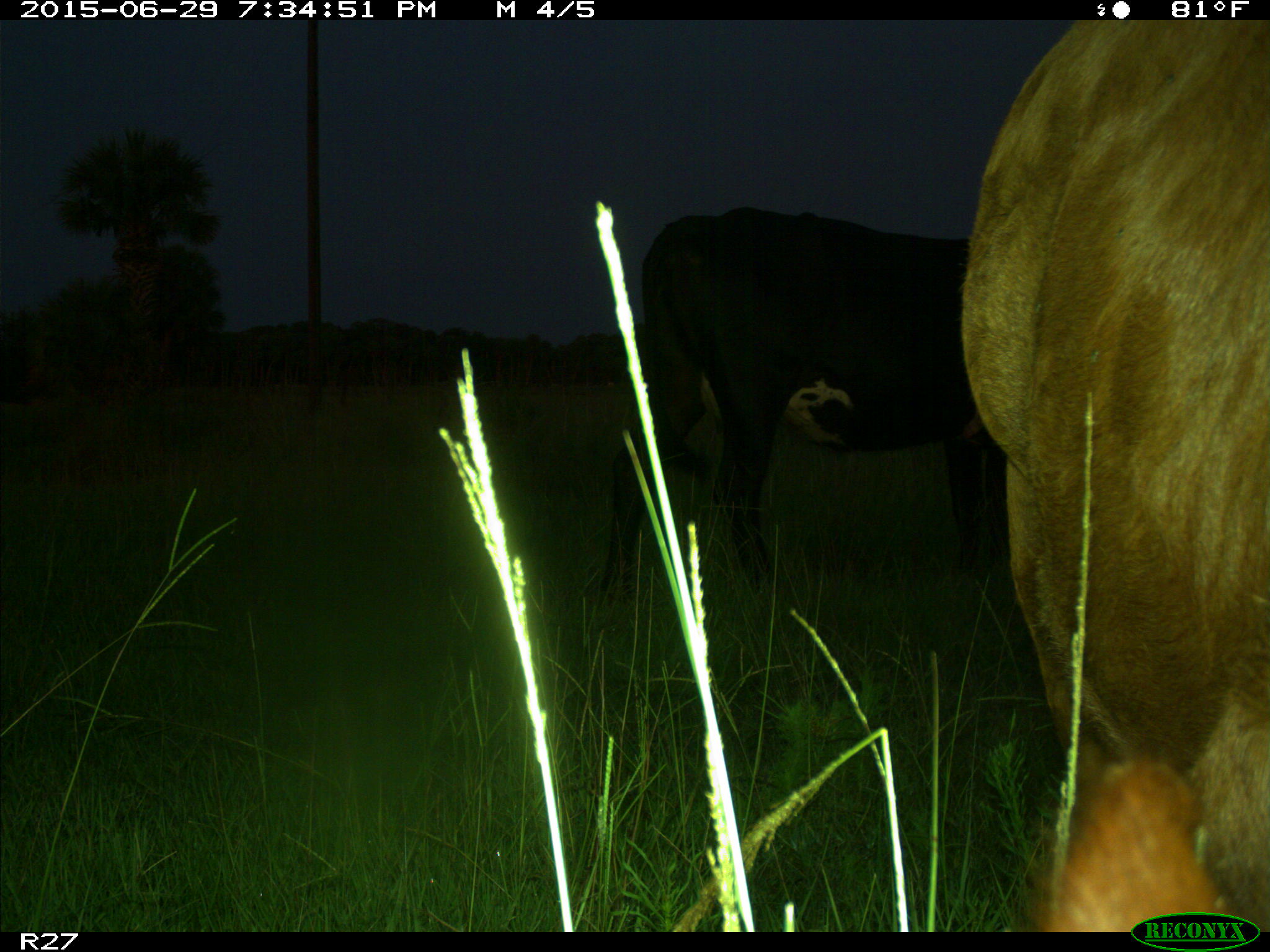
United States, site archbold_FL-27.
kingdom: Animalia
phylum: Chordata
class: Mammalia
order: Artiodactyla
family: Bovidae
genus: Bos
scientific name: Bos taurus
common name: domestic cow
Bos taurus (domestic cow).